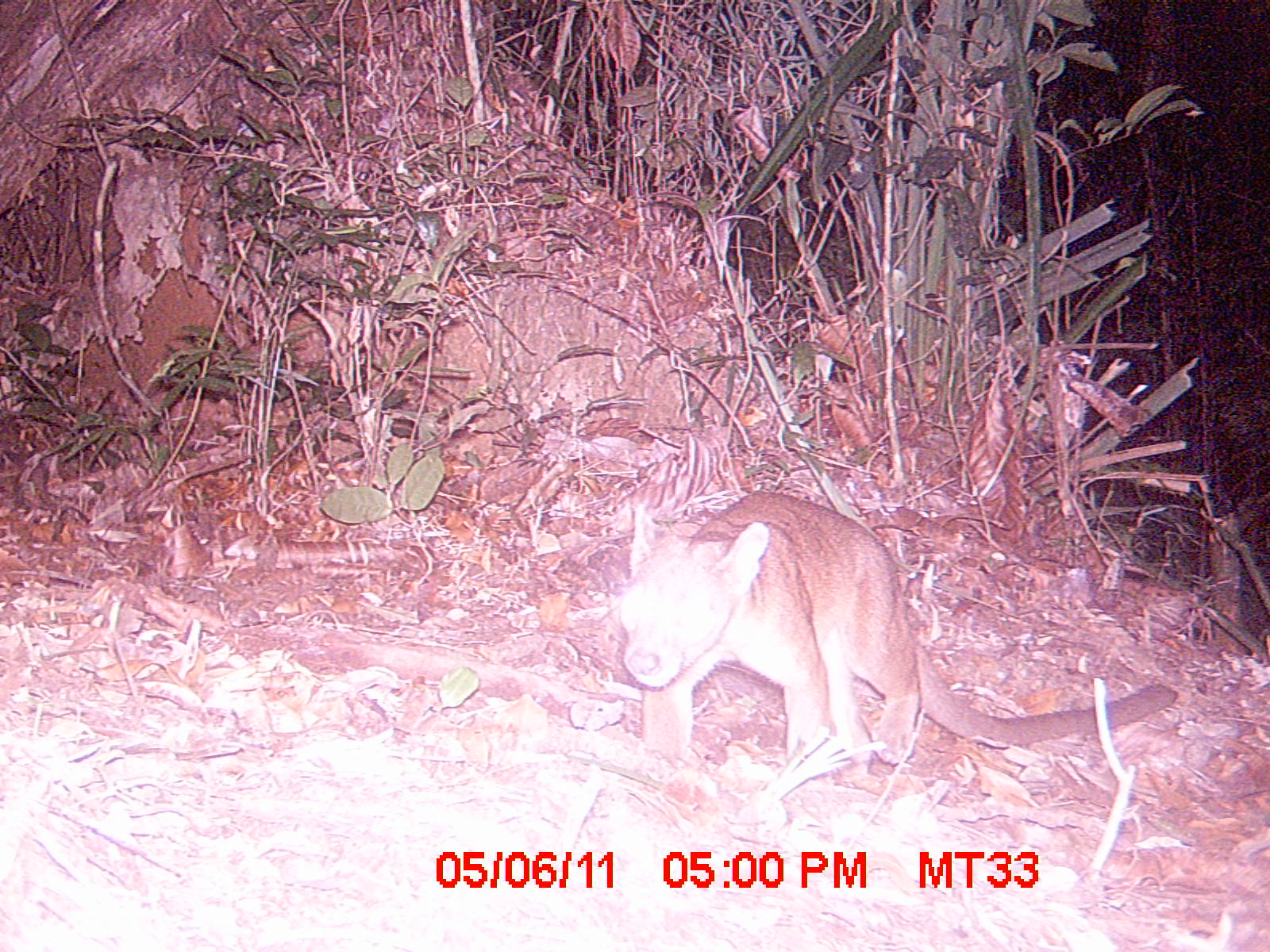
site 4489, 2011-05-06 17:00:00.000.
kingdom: Animalia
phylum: Chordata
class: Mammalia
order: Carnivora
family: Eupleridae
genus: Cryptoprocta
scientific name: Cryptoprocta ferox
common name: fossa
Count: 1.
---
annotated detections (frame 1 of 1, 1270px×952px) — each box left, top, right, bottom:
cryptoprocta ferox: 615, 491, 1177, 771